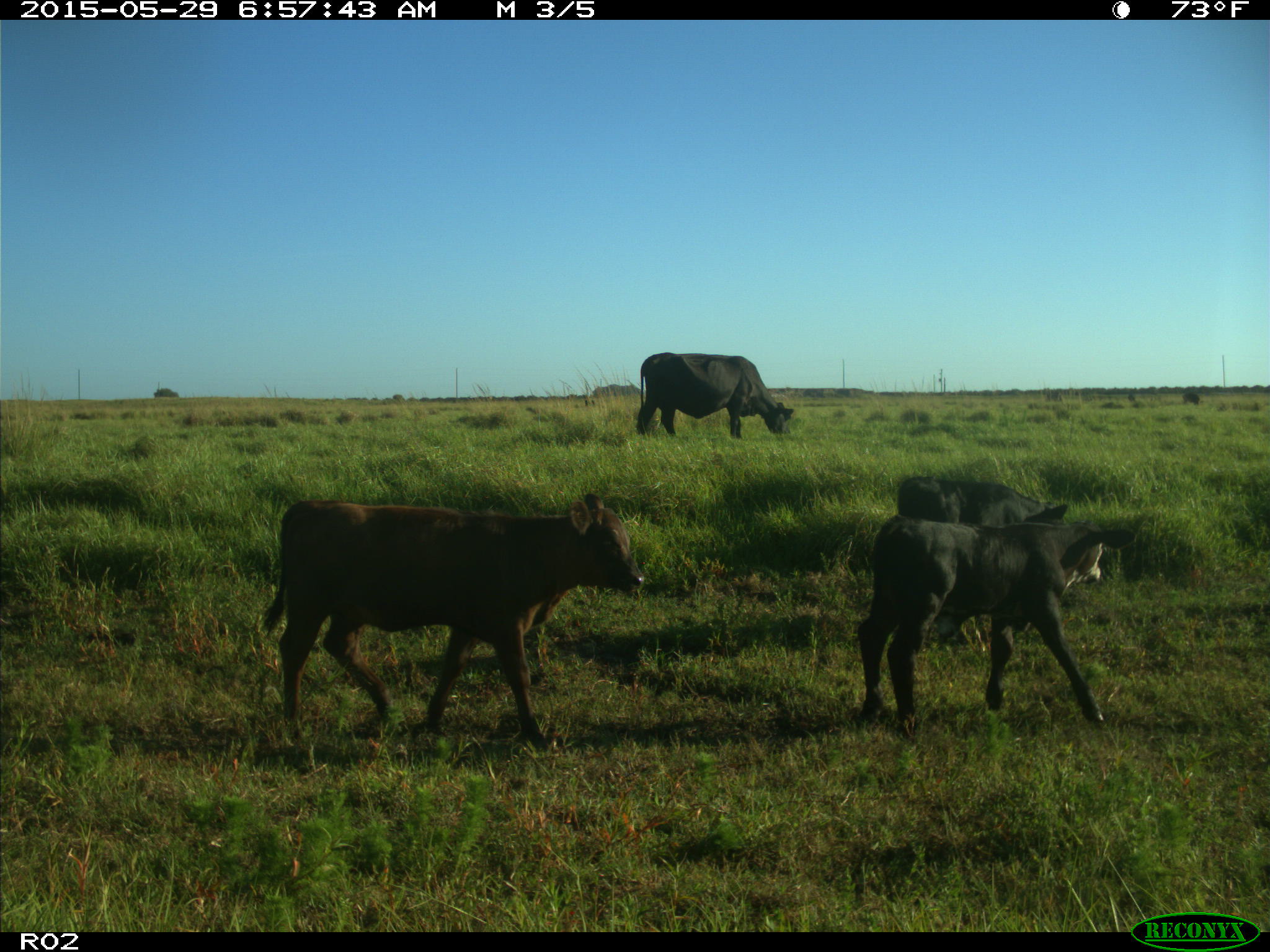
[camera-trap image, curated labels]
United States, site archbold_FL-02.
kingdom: Animalia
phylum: Chordata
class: Mammalia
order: Artiodactyla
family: Bovidae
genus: Bos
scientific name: Bos taurus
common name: domestic cow